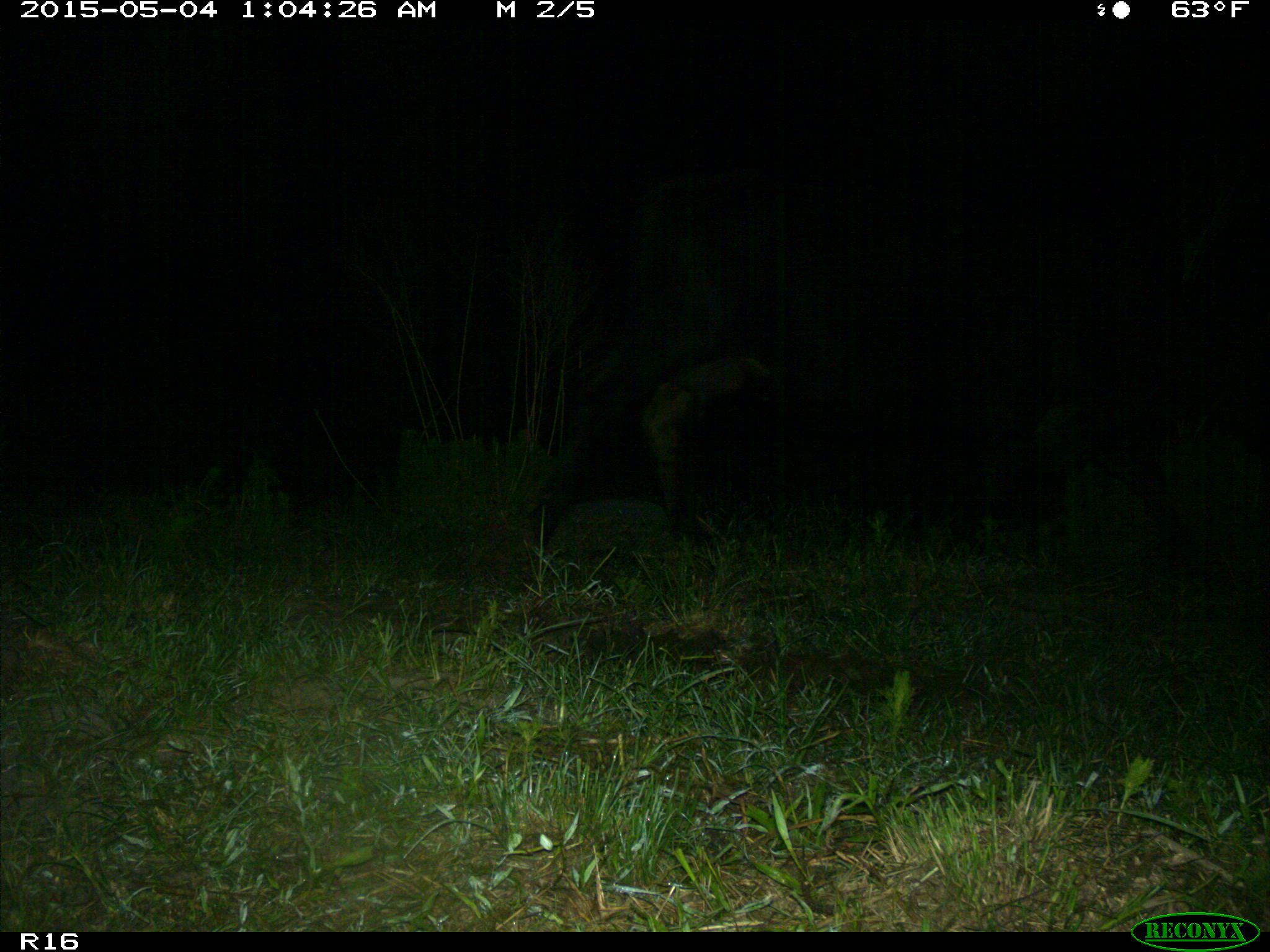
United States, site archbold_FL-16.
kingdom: Animalia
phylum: Chordata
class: Mammalia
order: Artiodactyla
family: Bovidae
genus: Bos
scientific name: Bos taurus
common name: domestic cow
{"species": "Bos taurus (domestic cow)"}